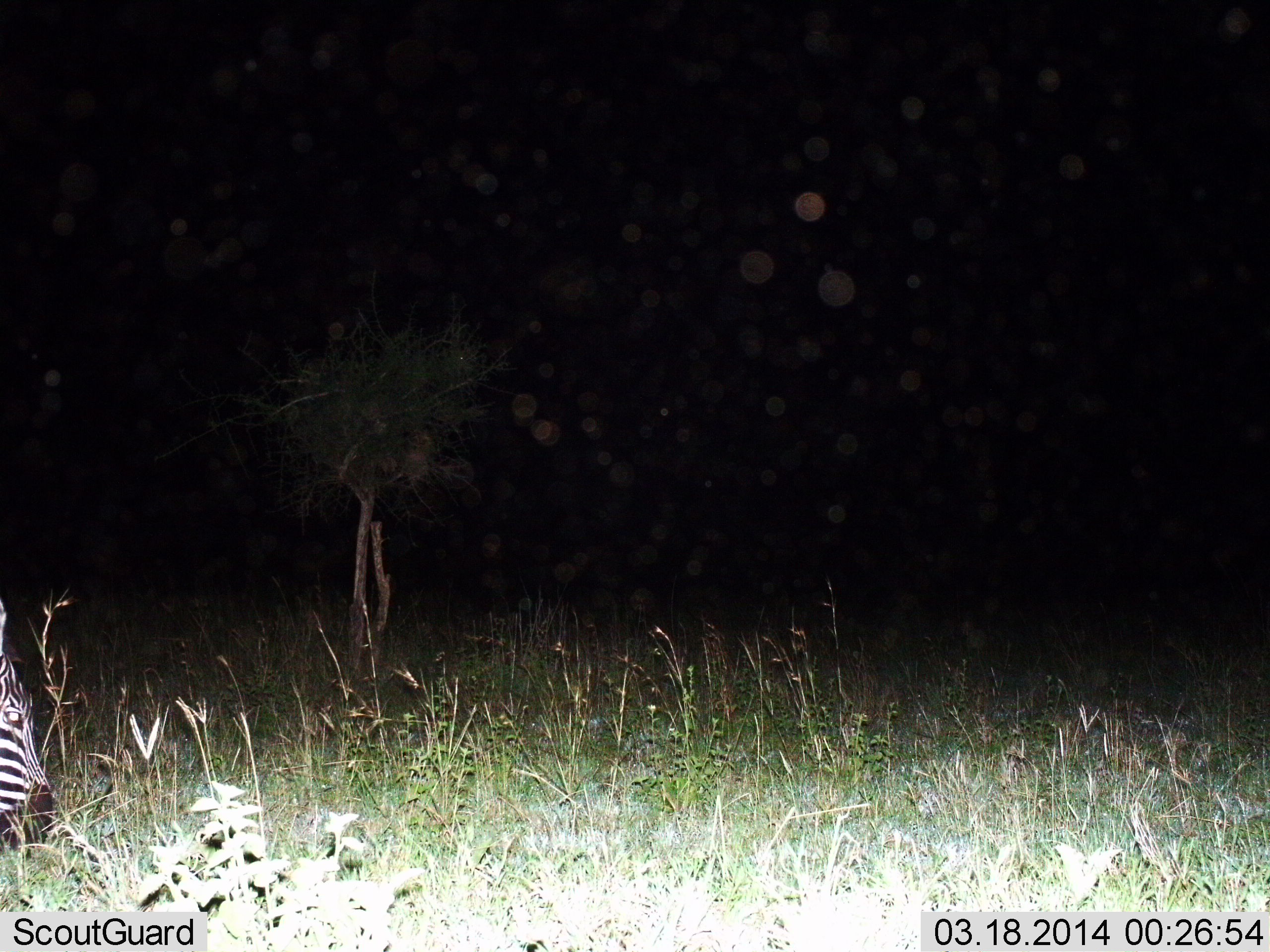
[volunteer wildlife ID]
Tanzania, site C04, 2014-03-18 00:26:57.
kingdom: Animalia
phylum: Chordata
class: Mammalia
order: Perissodactyla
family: Equidae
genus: Equus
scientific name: Equus quagga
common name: plains zebra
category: zebra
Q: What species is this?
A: Zebra (plains zebra) (Equus quagga).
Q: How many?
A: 1.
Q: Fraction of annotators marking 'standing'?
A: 20%.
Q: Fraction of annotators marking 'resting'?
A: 0%.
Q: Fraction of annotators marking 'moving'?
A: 0%.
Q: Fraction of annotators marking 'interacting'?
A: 0%.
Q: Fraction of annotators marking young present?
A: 0%.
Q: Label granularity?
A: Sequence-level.